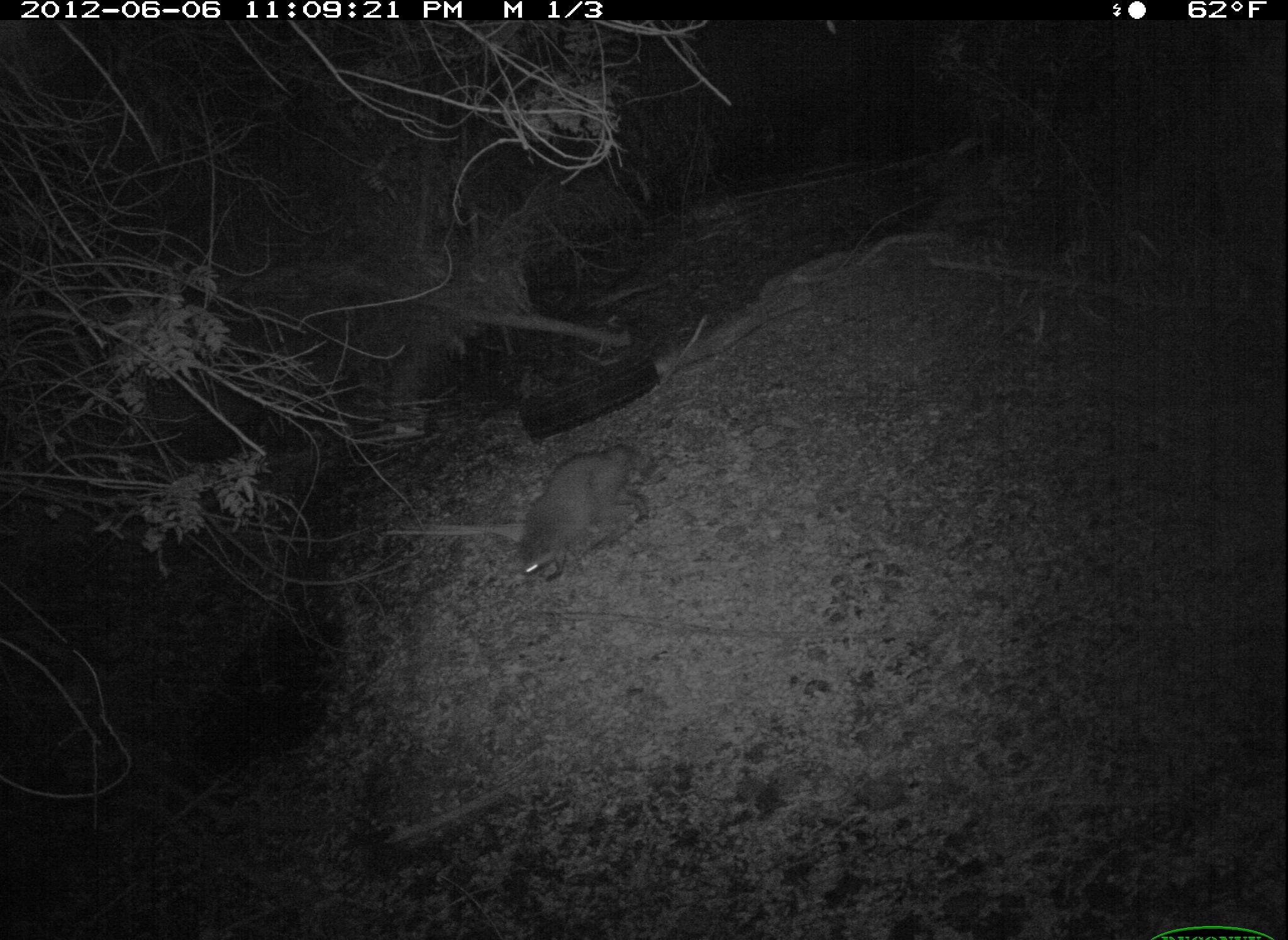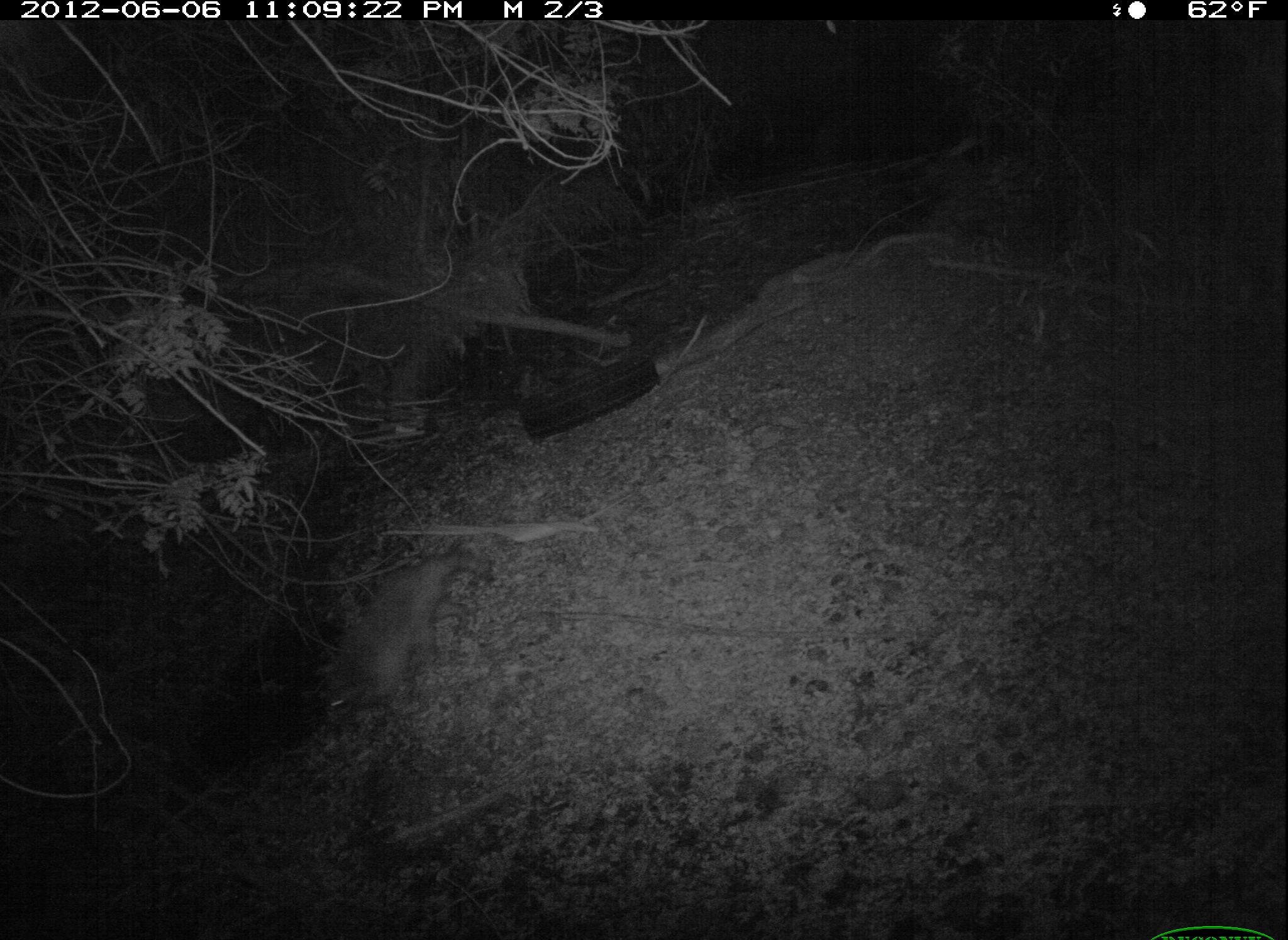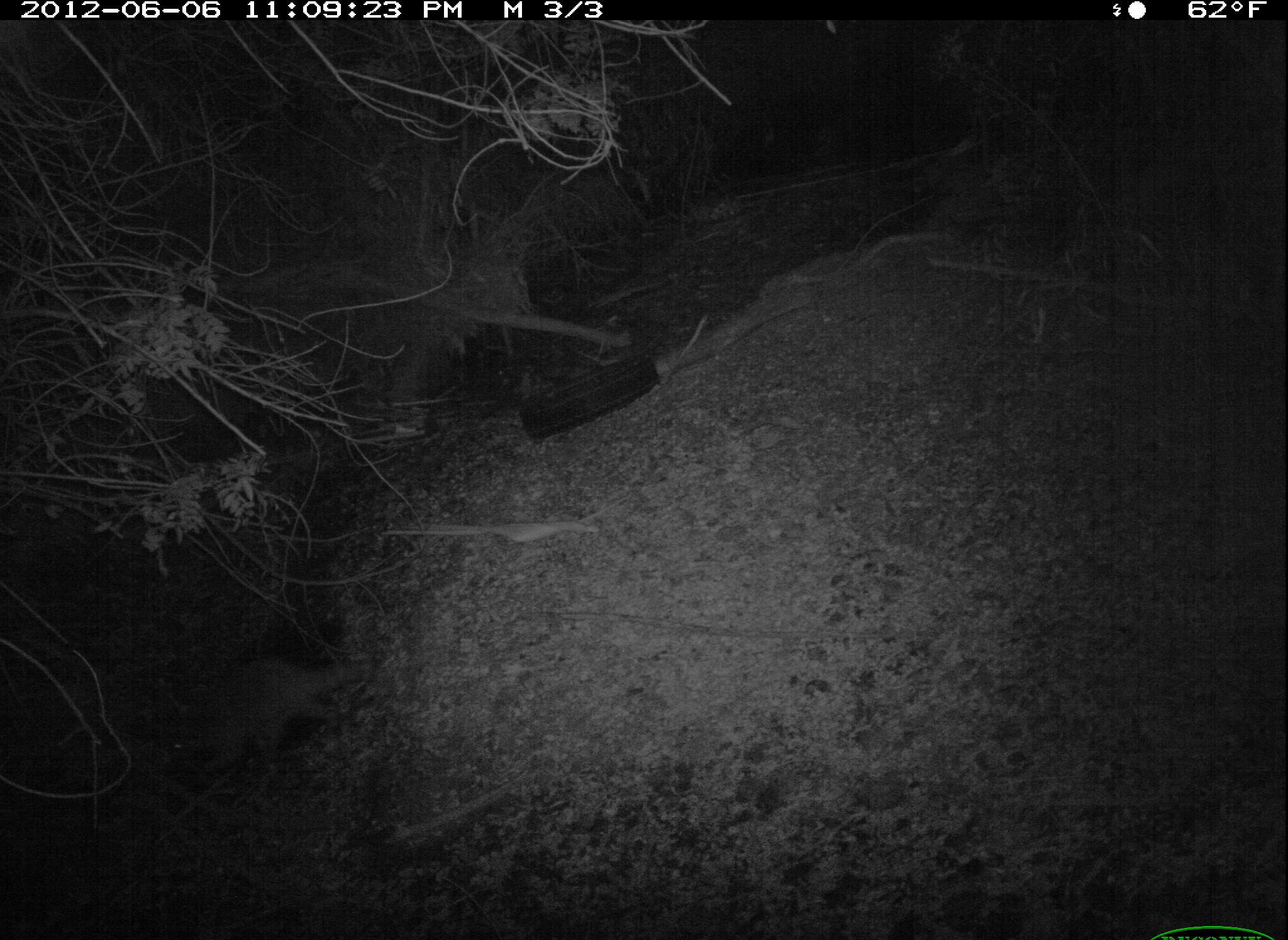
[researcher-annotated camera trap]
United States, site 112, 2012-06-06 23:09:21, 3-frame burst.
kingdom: Animalia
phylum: Chordata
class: Mammalia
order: Carnivora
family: Procyonidae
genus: Procyon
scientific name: Procyon lotor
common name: raccoon